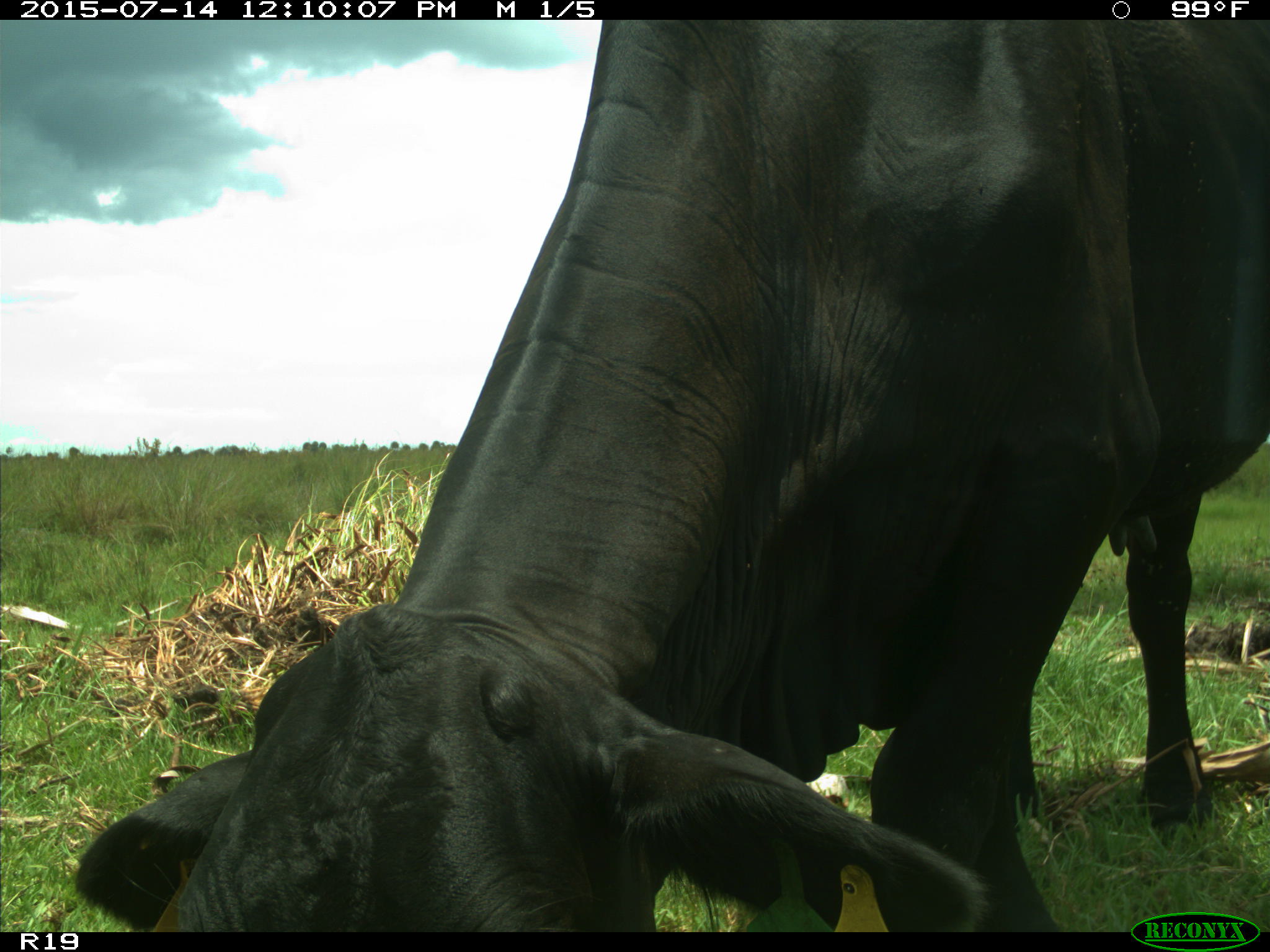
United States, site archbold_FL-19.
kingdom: Animalia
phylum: Chordata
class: Mammalia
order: Artiodactyla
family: Bovidae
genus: Bos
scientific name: Bos taurus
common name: domestic cow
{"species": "Bos taurus (domestic cow)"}